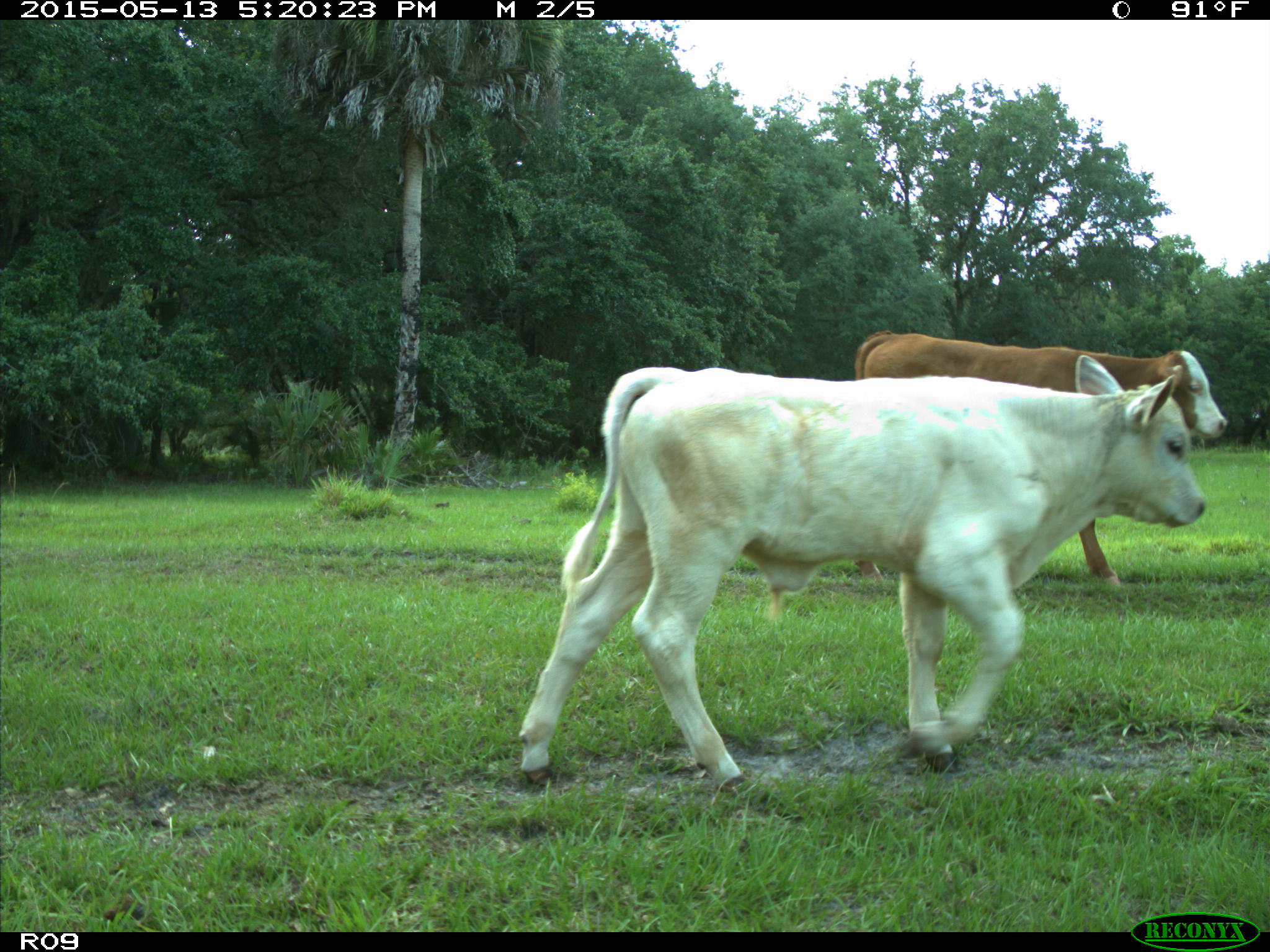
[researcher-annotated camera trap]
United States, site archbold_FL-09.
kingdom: Animalia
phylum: Chordata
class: Mammalia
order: Artiodactyla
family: Bovidae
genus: Bos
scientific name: Bos taurus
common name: domestic cow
Bos taurus (domestic cow).